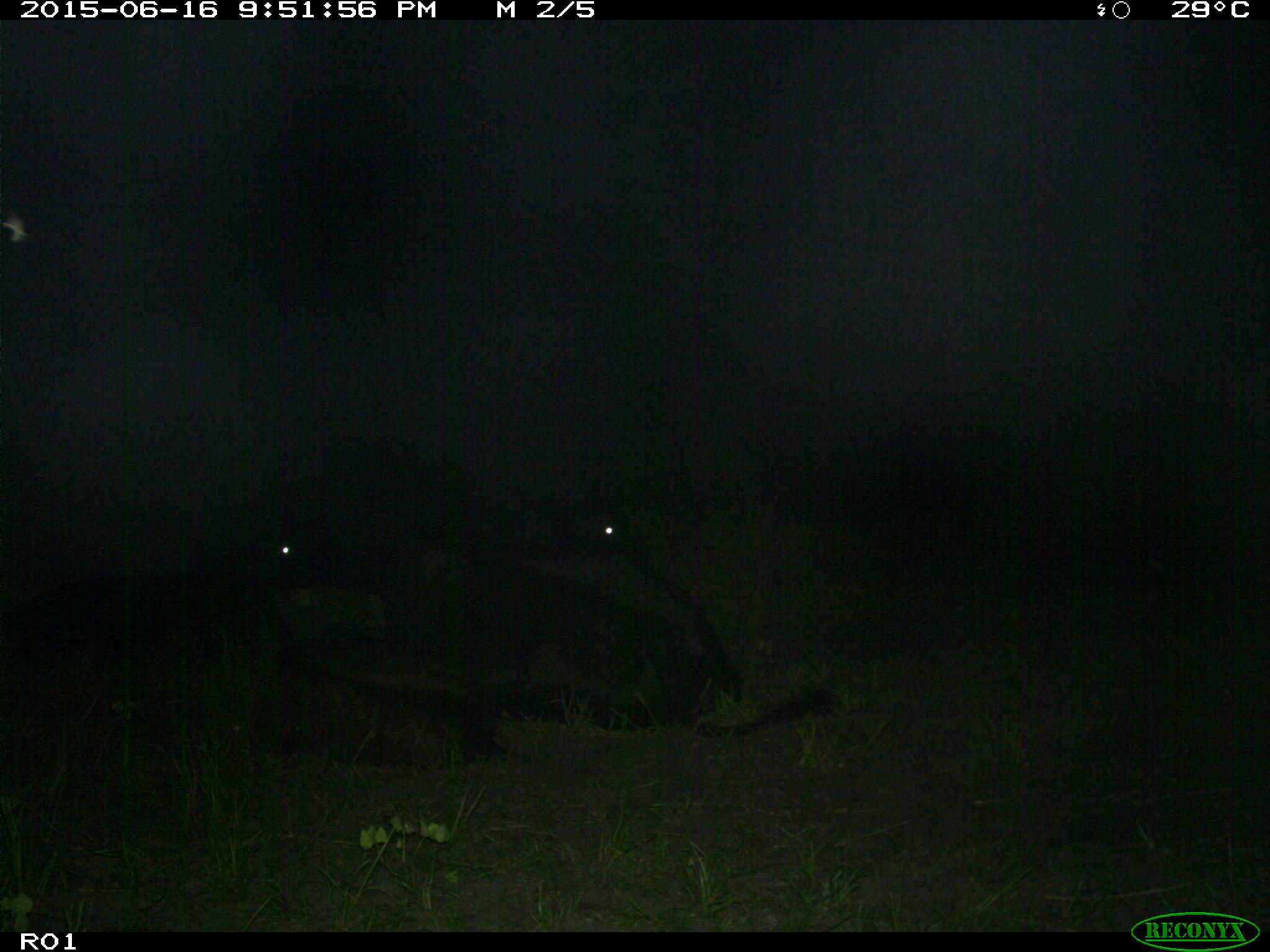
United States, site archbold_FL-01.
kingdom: Animalia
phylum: Chordata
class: Mammalia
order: Artiodactyla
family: Bovidae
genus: Bos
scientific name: Bos taurus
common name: domestic cow